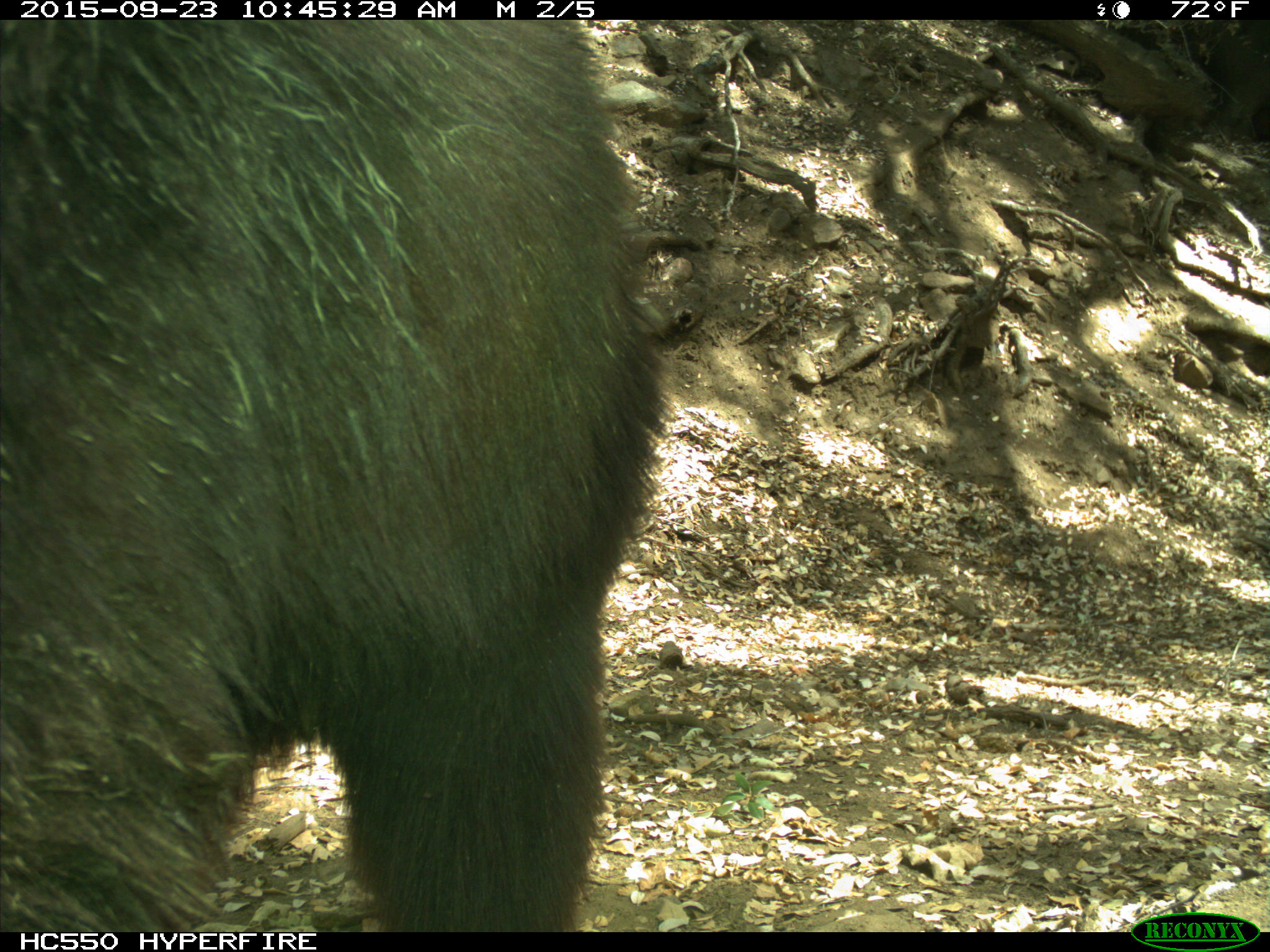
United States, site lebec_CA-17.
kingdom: Animalia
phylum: Chordata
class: Mammalia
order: Carnivora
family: Ursidae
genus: Ursus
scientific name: Ursus americanus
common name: american black bear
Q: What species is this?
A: Ursus americanus (american black bear).